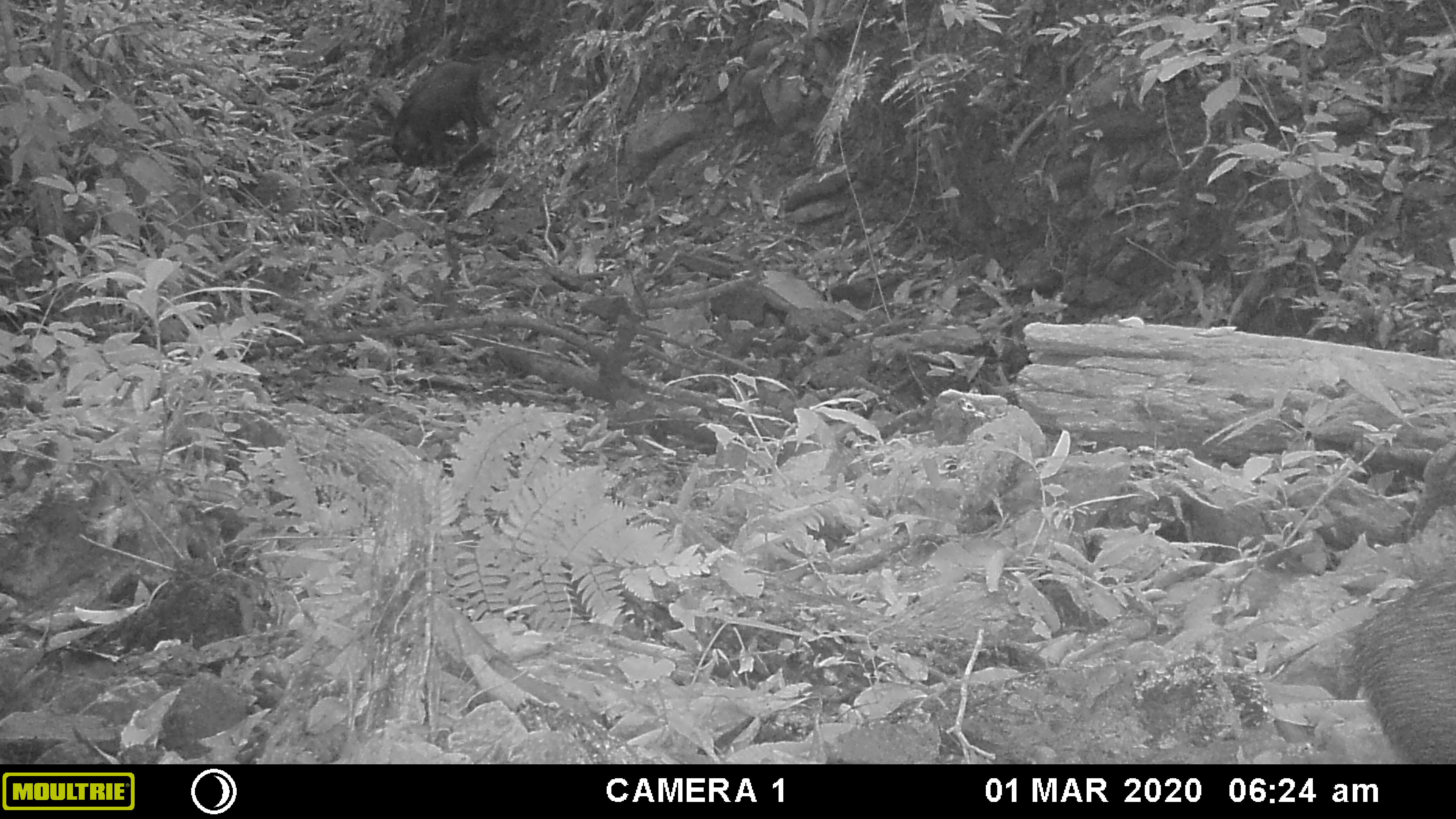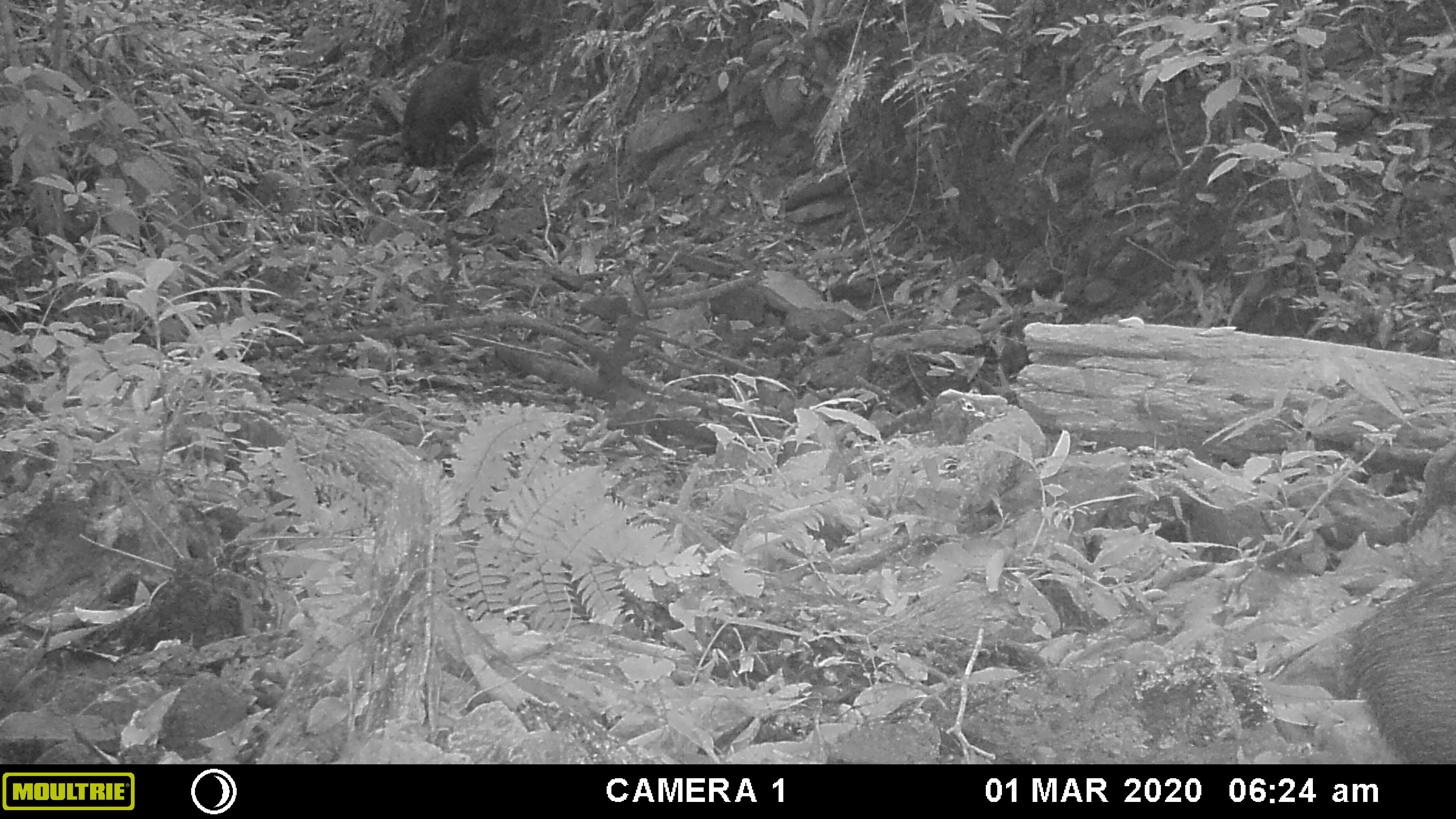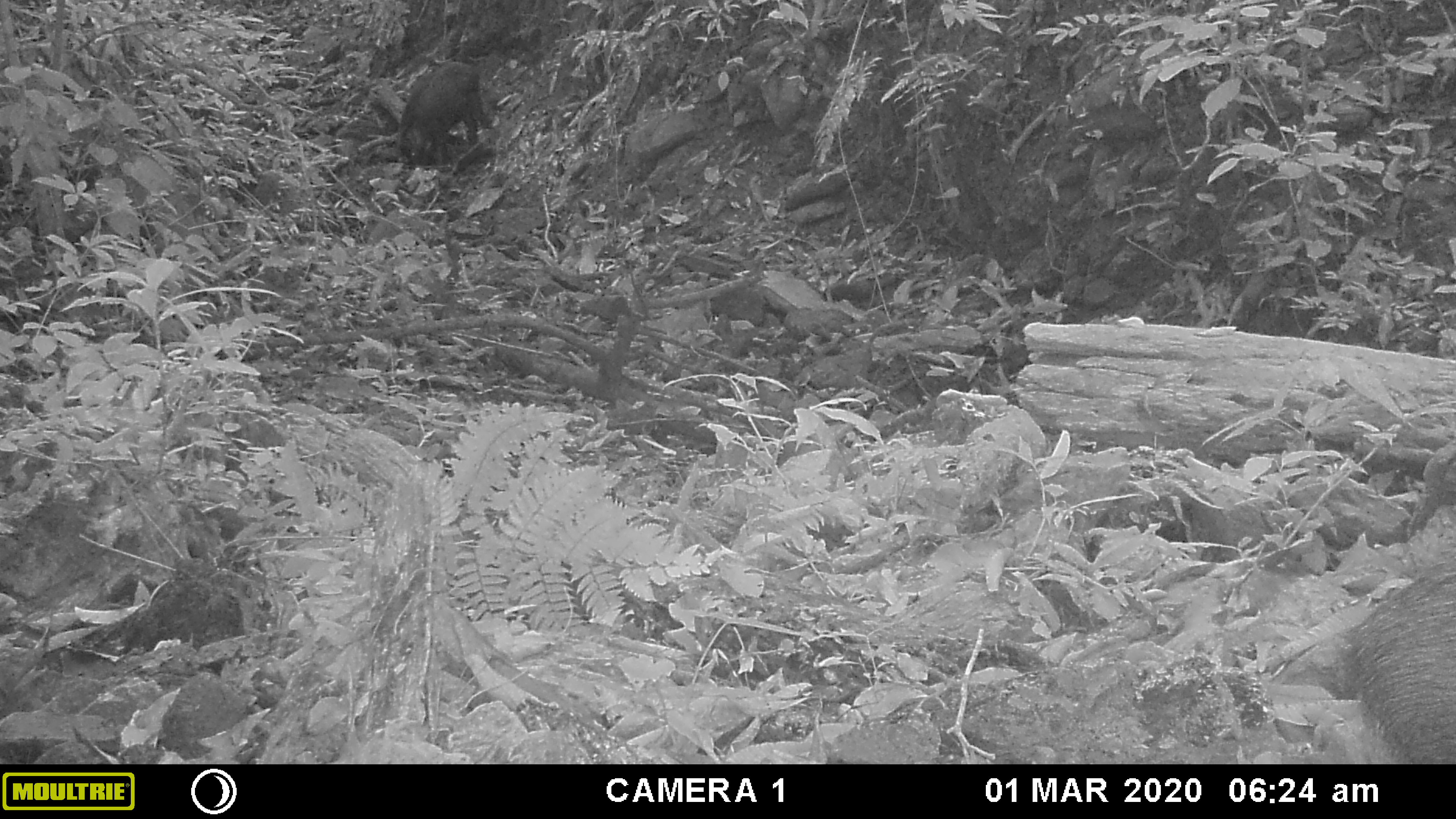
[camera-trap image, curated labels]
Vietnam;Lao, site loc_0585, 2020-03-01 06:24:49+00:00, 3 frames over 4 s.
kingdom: Animalia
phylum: Chordata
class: Mammalia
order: Artiodactyla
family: Suidae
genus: Sus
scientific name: Sus scrofa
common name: eurasian wild pig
Eurasian wild pig (Sus scrofa). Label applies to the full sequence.